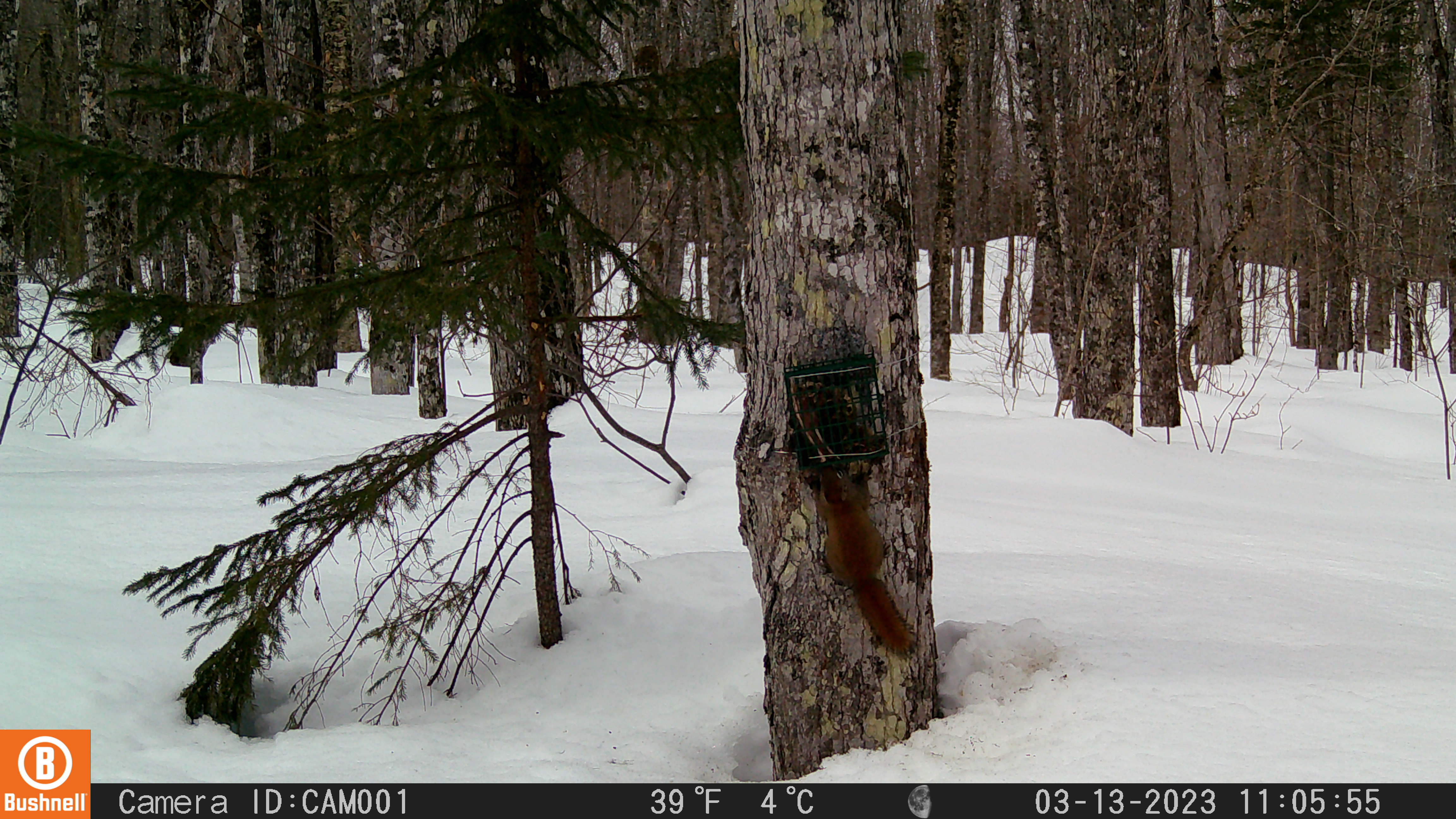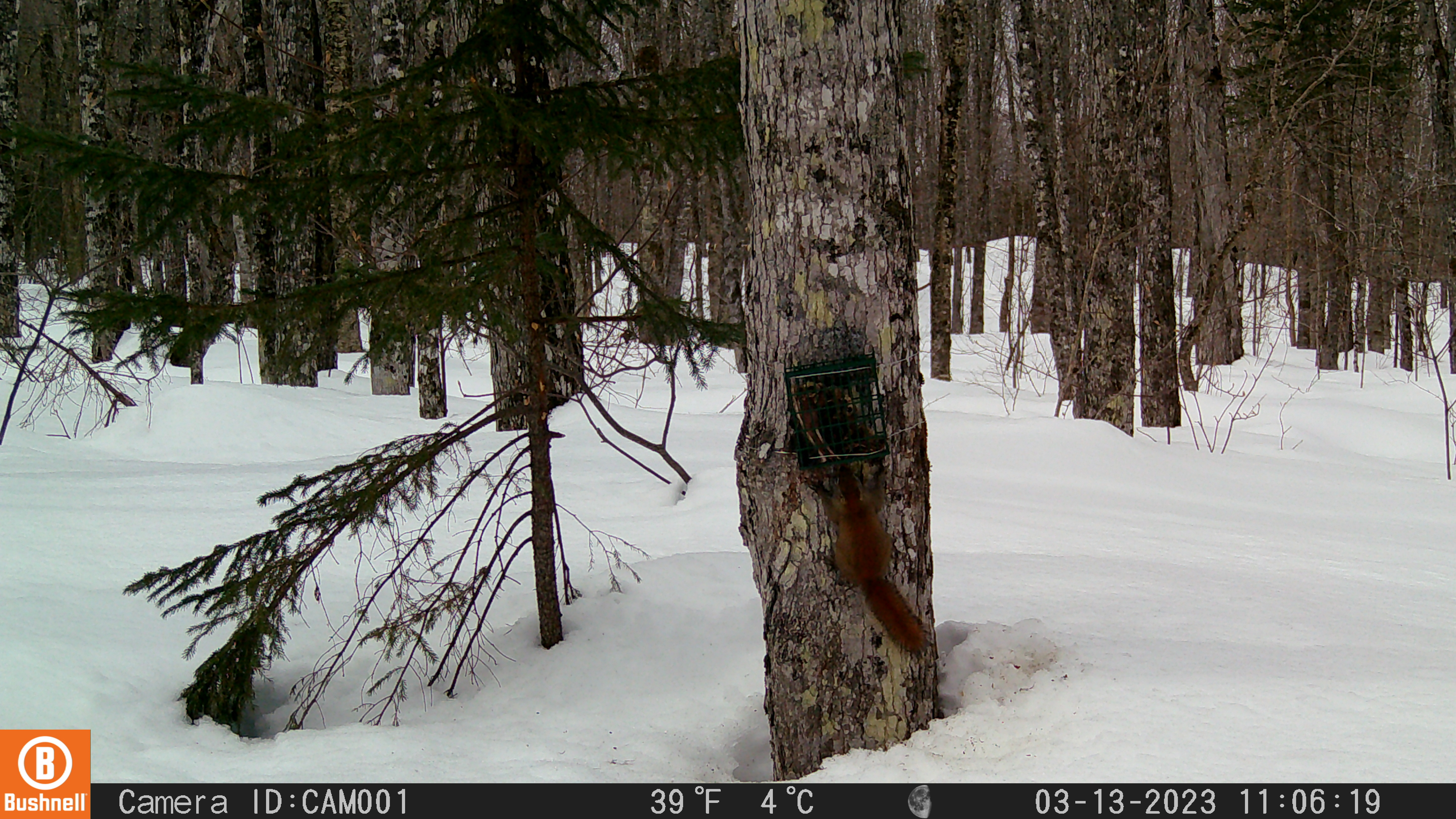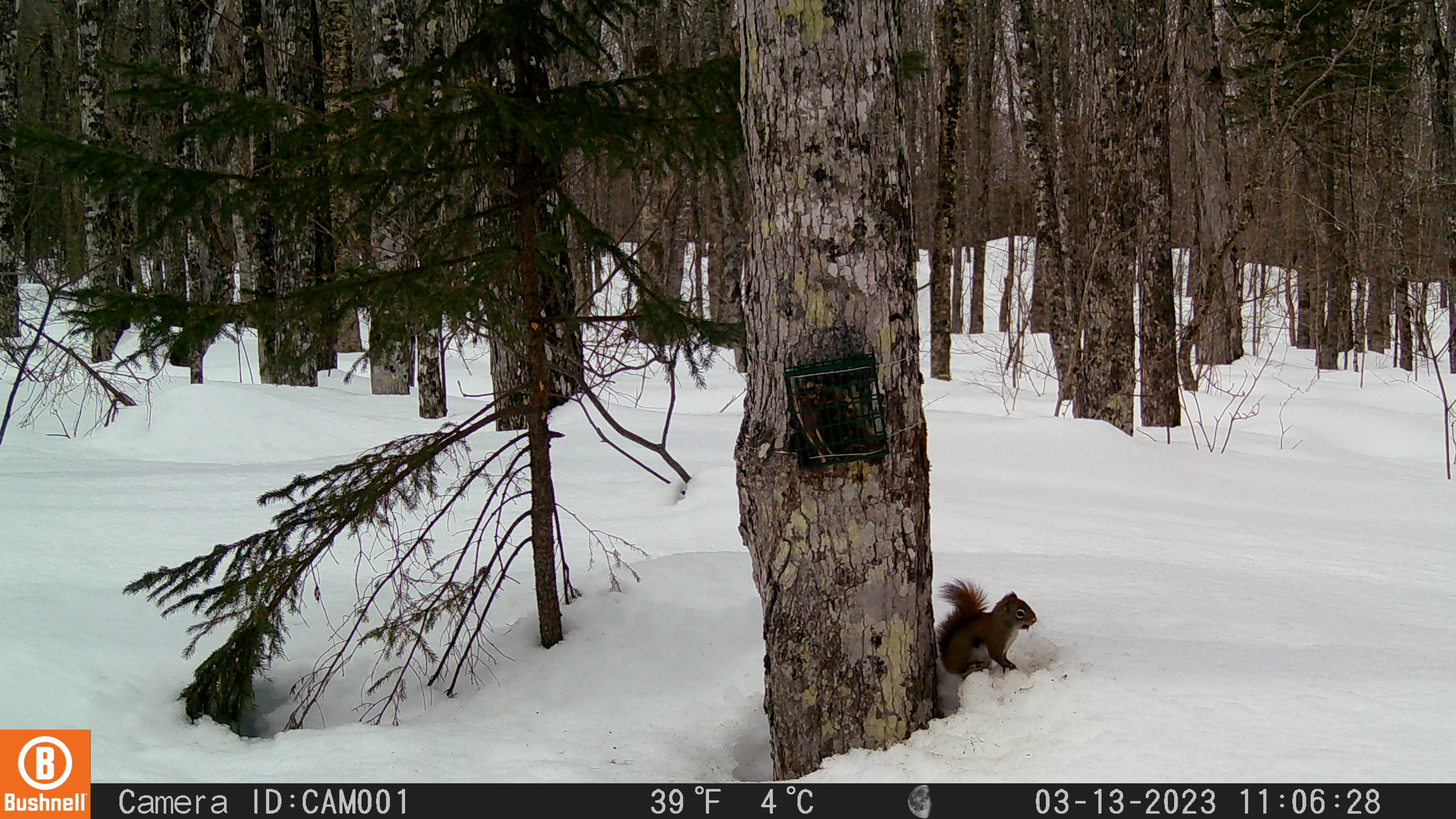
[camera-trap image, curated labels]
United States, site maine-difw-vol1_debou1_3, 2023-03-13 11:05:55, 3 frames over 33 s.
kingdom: Animalia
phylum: Chordata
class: Mammalia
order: Rodentia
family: Sciuridae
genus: Tamiasciurus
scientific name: Tamiasciurus hudsonicus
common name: red squirrel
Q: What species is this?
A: Red squirrel (Tamiasciurus hudsonicus).